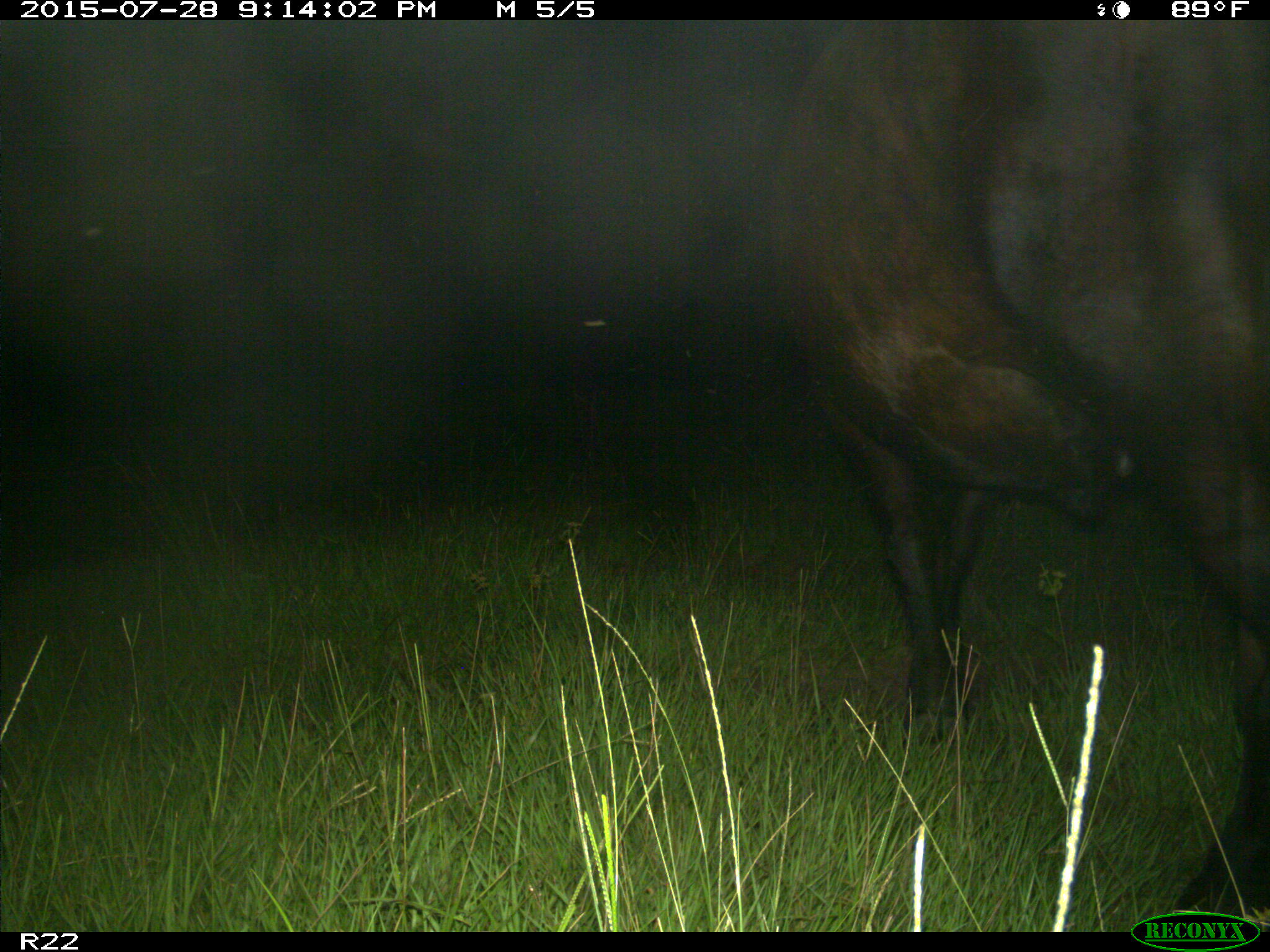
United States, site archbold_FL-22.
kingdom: Animalia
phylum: Chordata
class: Mammalia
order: Artiodactyla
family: Bovidae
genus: Bos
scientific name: Bos taurus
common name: domestic cow